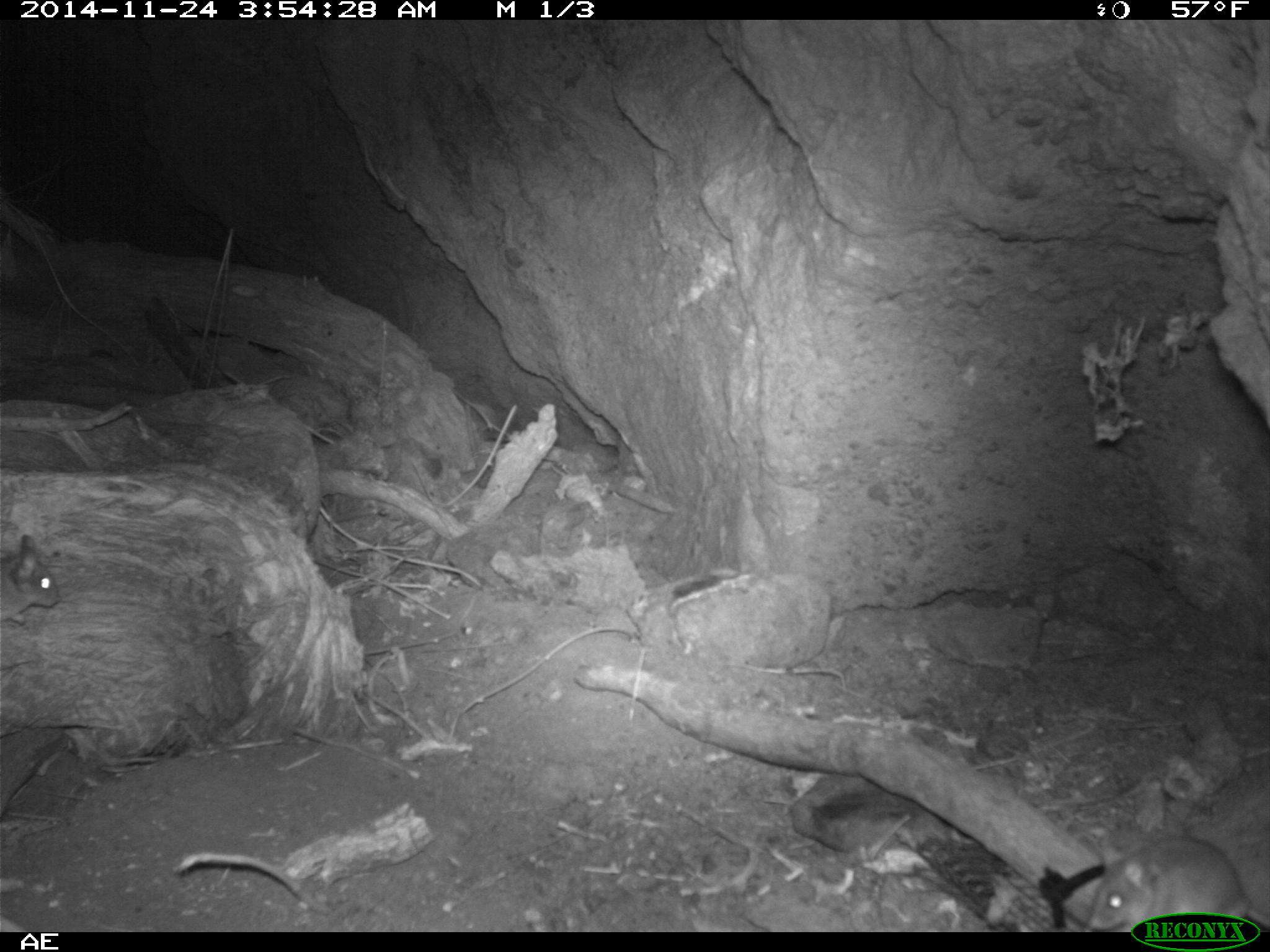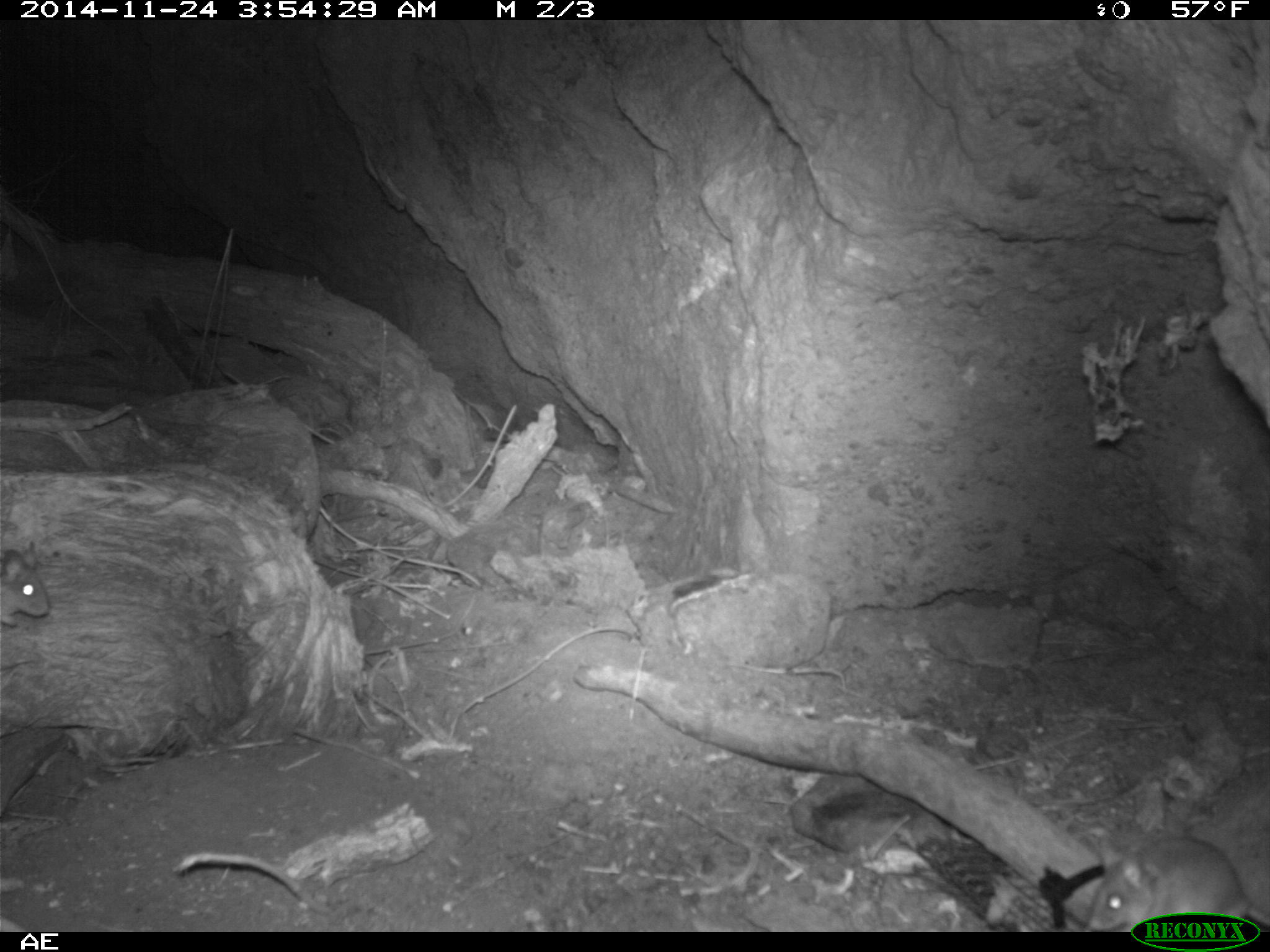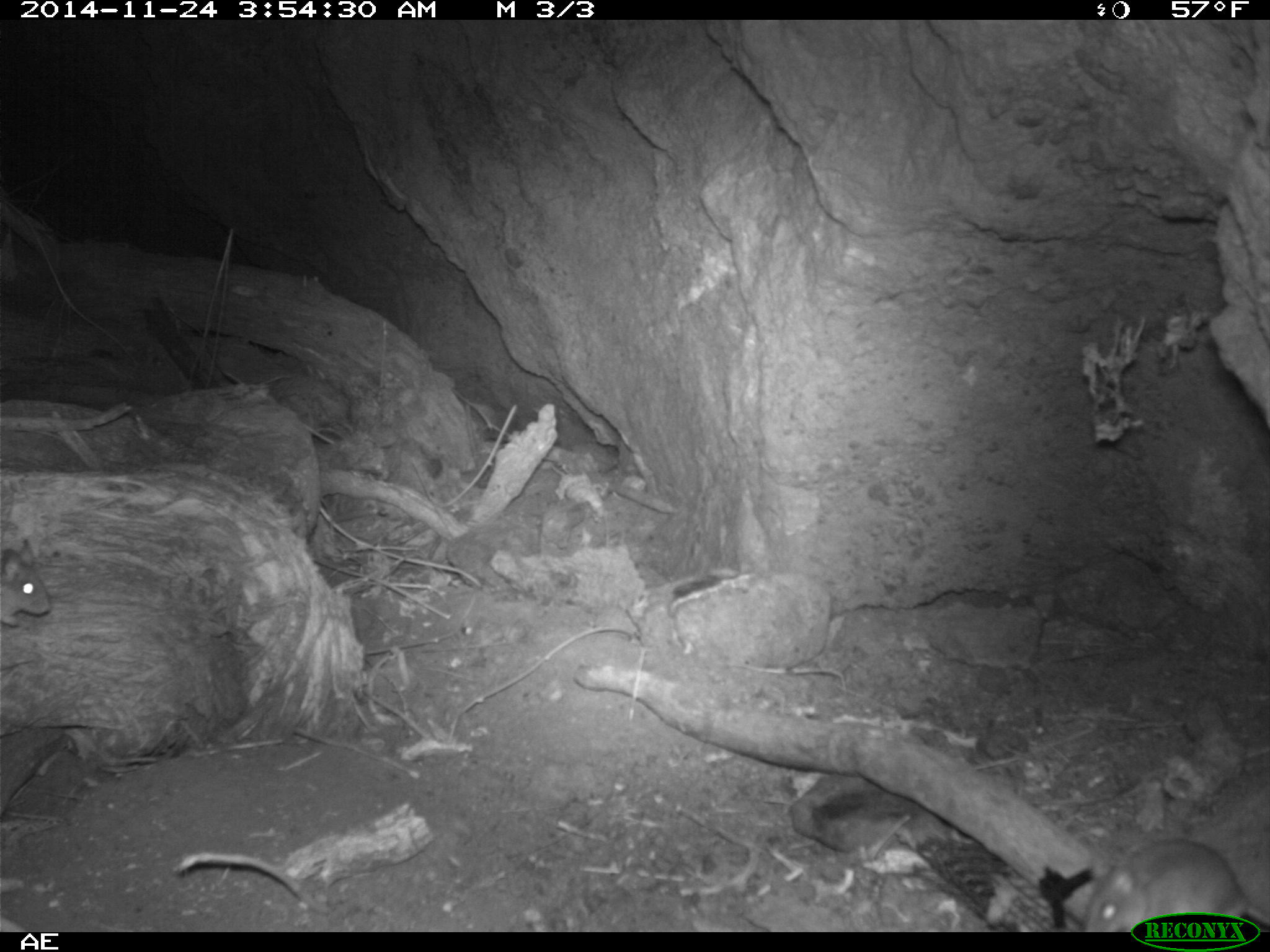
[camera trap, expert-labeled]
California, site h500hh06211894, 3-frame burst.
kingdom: Animalia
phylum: Chordata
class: Mammalia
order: Rodentia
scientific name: Rodentia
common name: rodent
Rodent (Rodentia).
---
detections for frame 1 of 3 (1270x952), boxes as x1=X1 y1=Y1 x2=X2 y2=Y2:
rodent: x1=1083 y1=833 x2=1269 y2=932; x1=0 y1=533 x2=62 y2=627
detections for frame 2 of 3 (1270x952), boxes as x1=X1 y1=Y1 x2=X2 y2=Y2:
rodent: x1=1085 y1=834 x2=1269 y2=931; x1=0 y1=549 x2=50 y2=627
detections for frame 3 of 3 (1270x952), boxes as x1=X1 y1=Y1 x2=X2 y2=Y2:
rodent: x1=1080 y1=838 x2=1269 y2=932; x1=0 y1=539 x2=51 y2=627